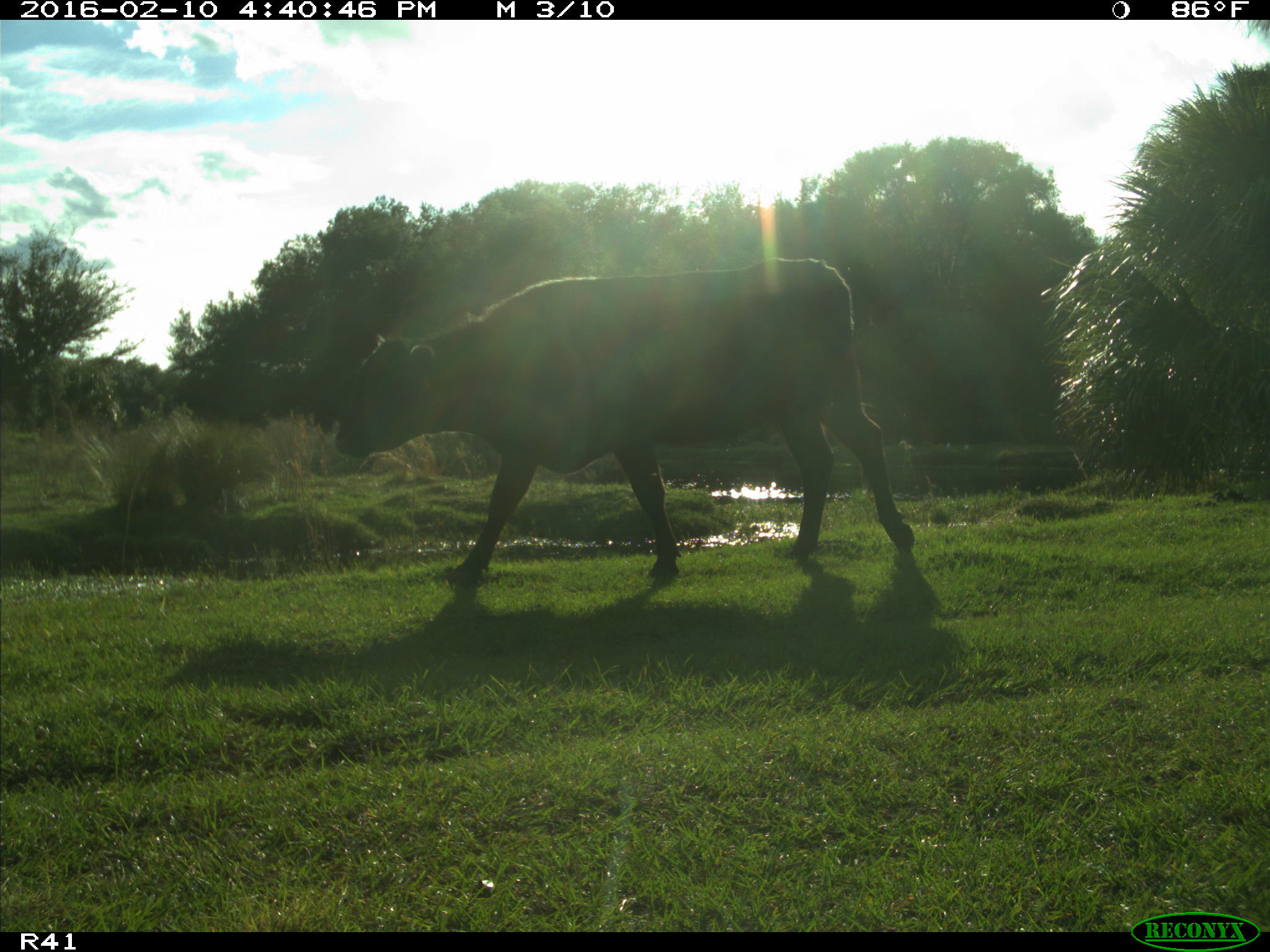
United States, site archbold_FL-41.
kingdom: Animalia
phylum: Chordata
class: Mammalia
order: Artiodactyla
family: Bovidae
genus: Bos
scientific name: Bos taurus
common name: domestic cow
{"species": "Bos taurus (domestic cow)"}